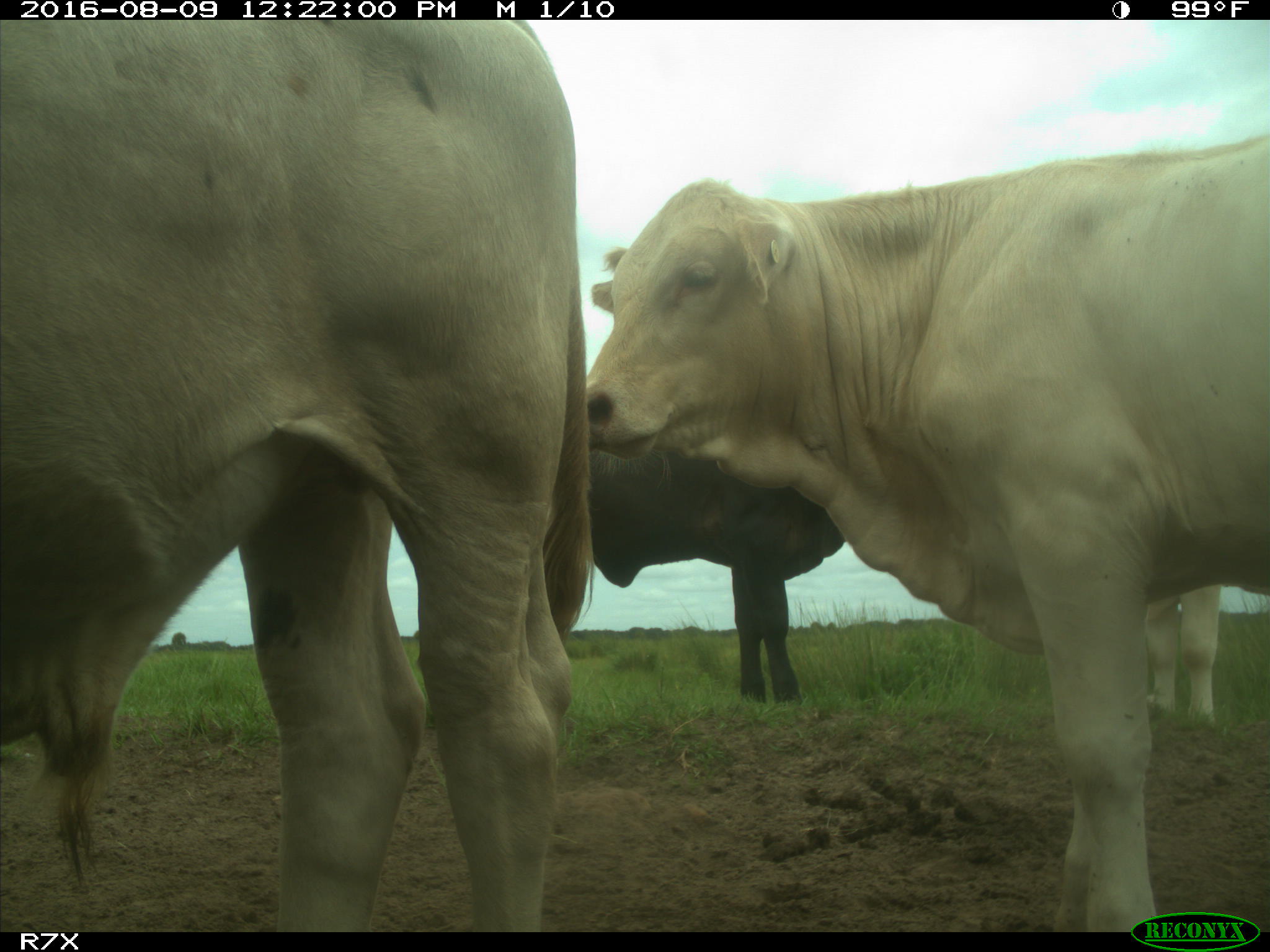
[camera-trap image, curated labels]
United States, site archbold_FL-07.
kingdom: Animalia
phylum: Chordata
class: Mammalia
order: Artiodactyla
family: Bovidae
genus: Bos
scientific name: Bos taurus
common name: domestic cow